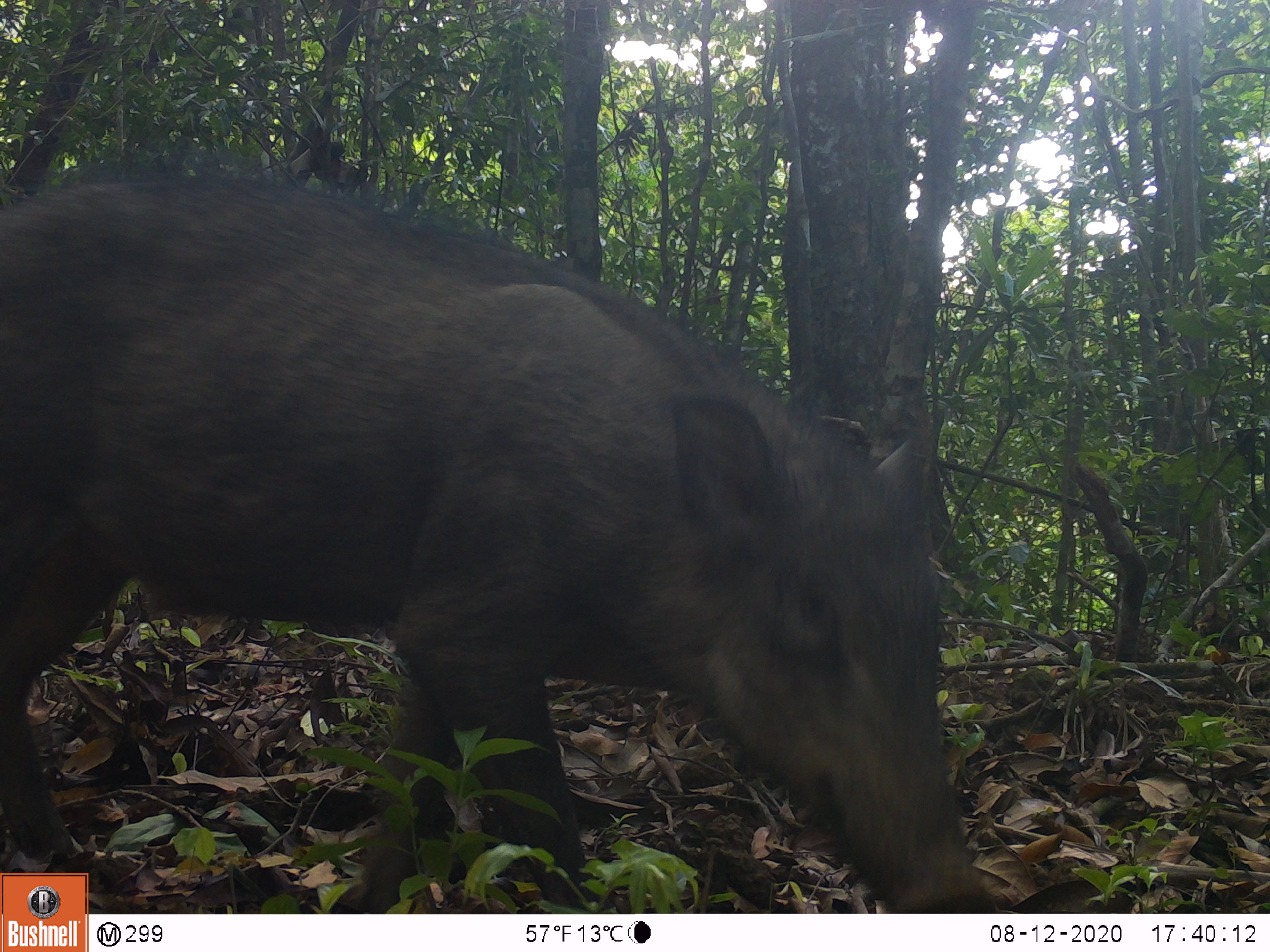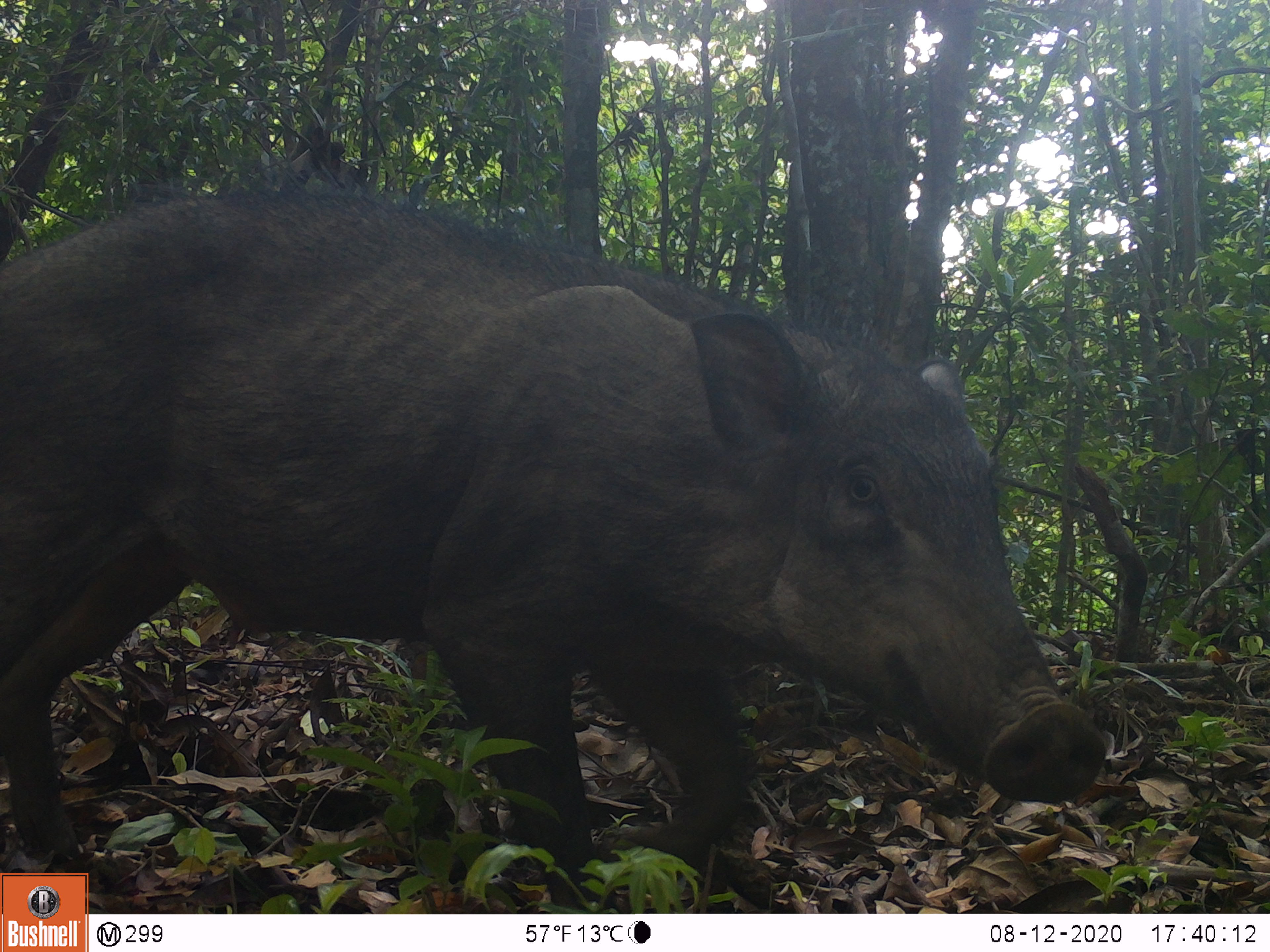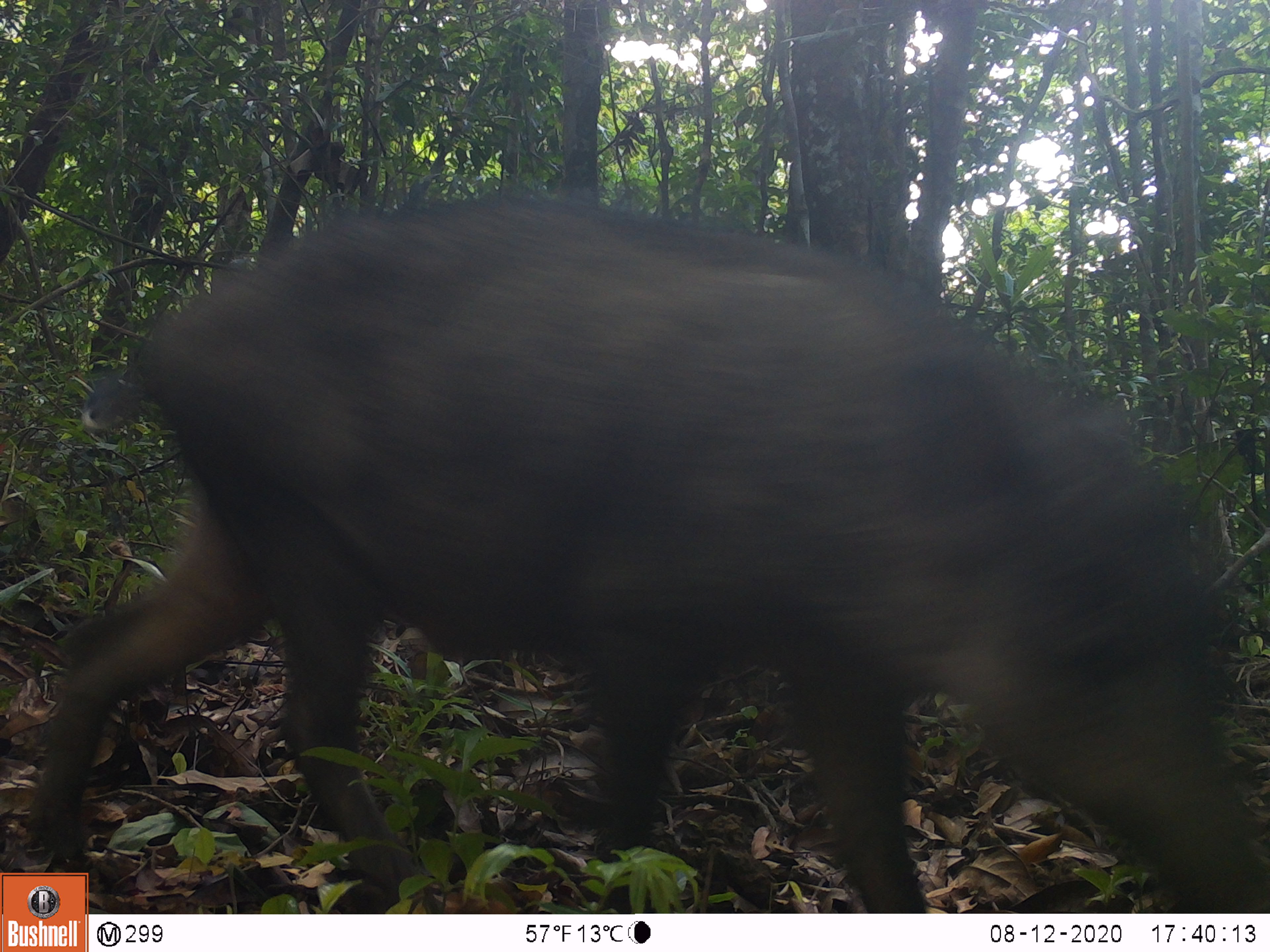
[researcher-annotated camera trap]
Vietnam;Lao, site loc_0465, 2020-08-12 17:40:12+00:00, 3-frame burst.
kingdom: Animalia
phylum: Chordata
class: Mammalia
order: Artiodactyla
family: Suidae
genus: Sus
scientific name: Sus scrofa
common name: eurasian wild pig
Eurasian wild pig (Sus scrofa). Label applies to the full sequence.